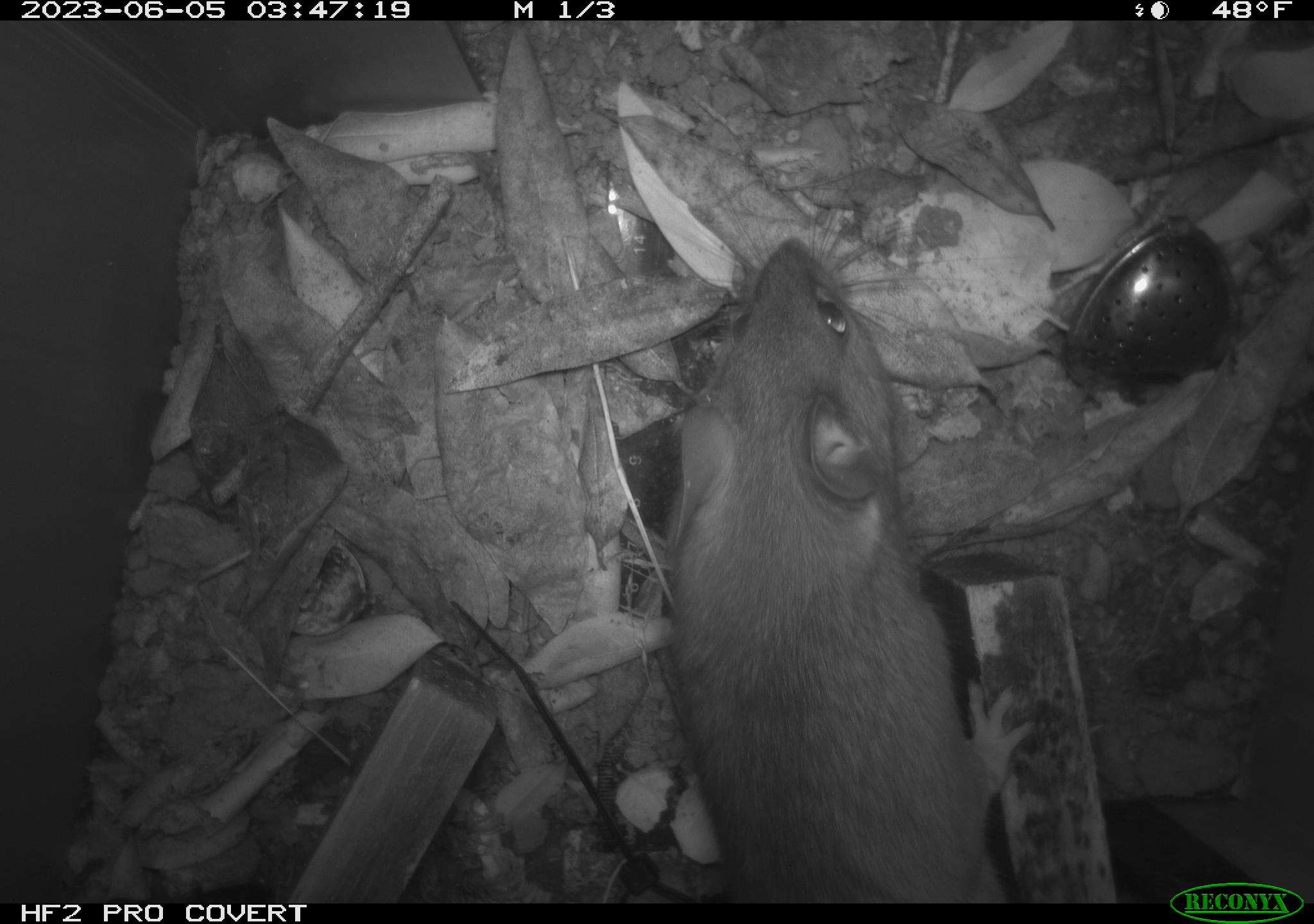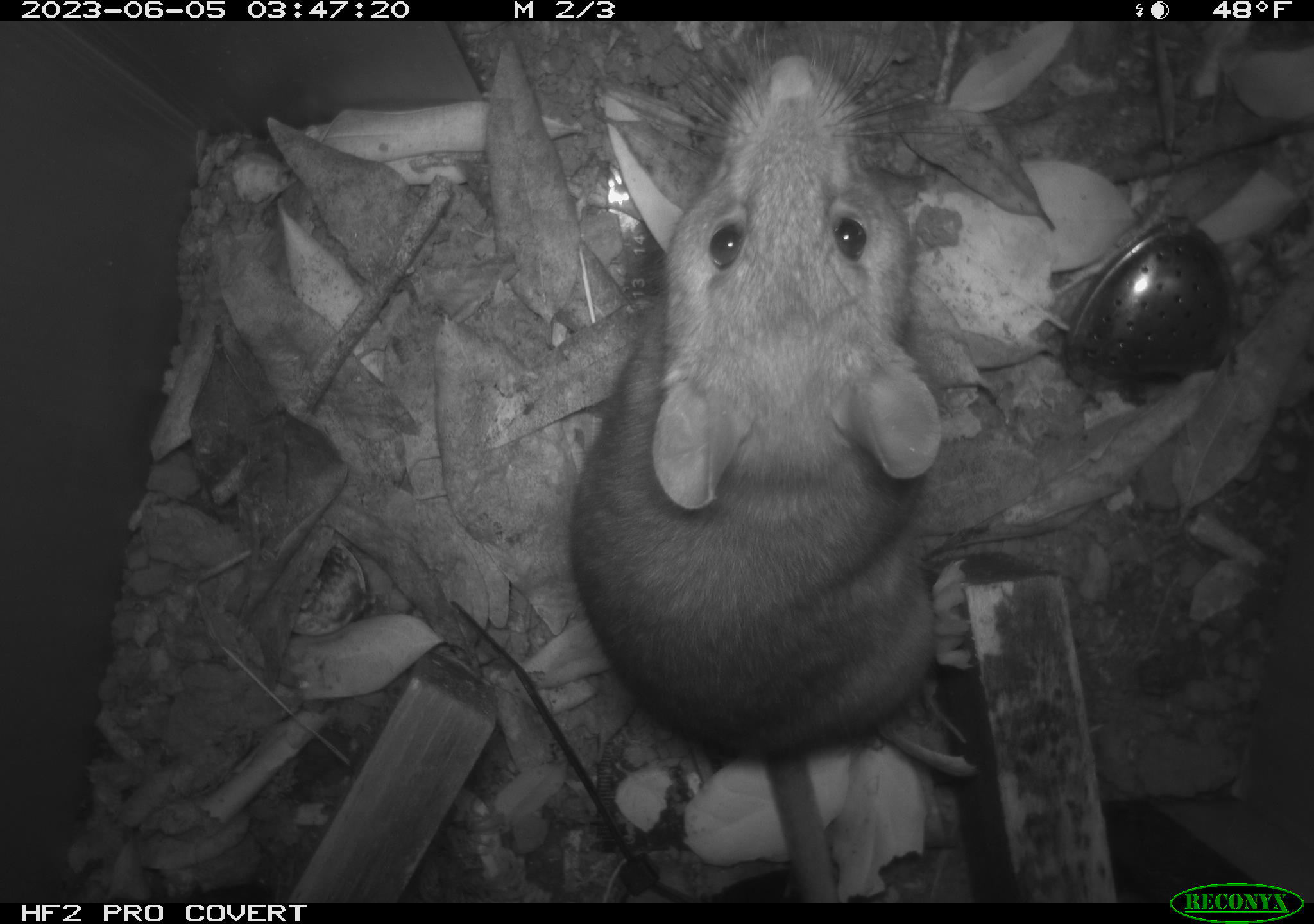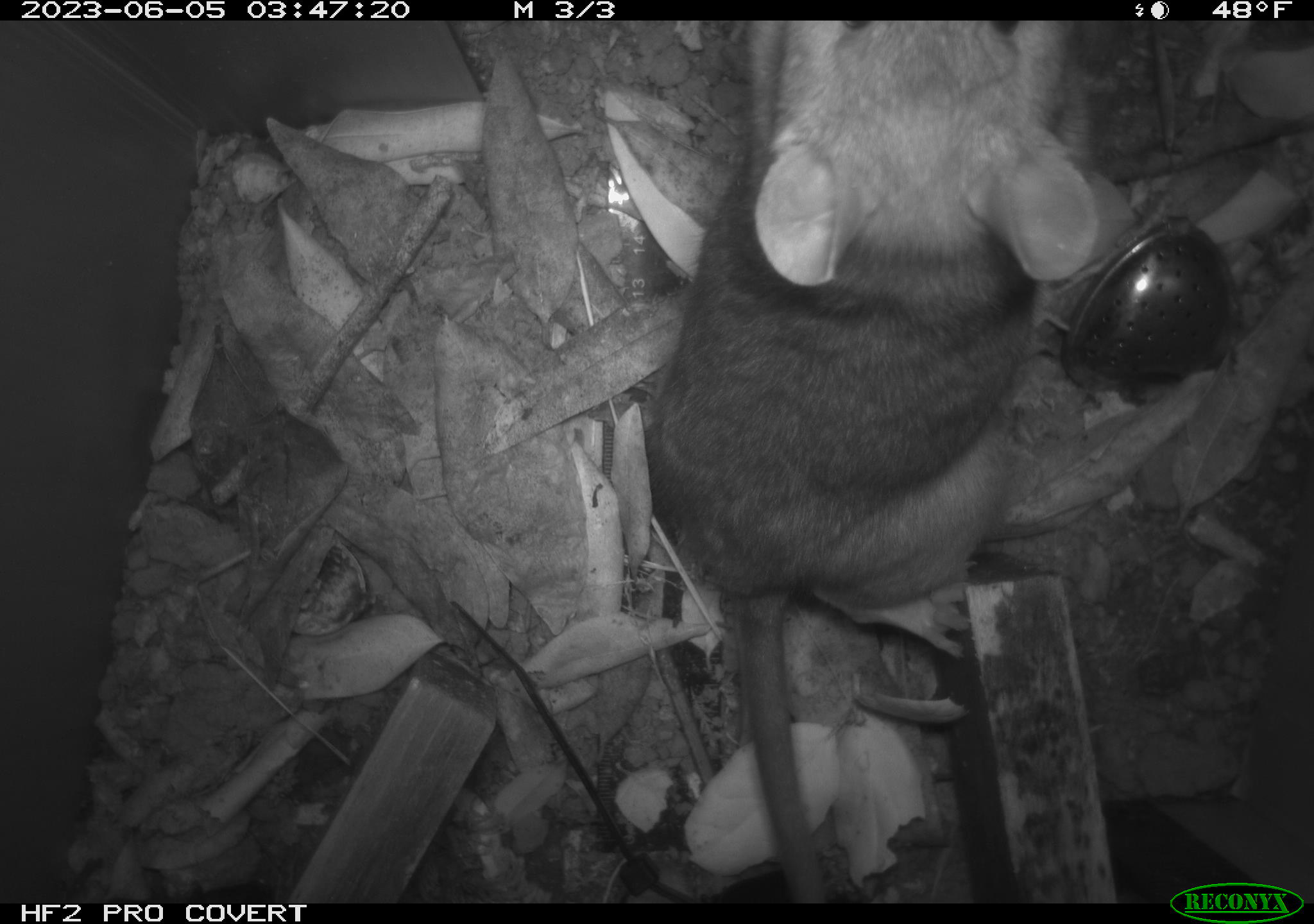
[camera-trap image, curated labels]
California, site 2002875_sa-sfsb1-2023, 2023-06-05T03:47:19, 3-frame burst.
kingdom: Animalia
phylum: Chordata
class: Mammalia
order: Rodentia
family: Cricetidae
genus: Neotoma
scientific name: Neotoma fuscipes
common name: dusky-footed woodrat